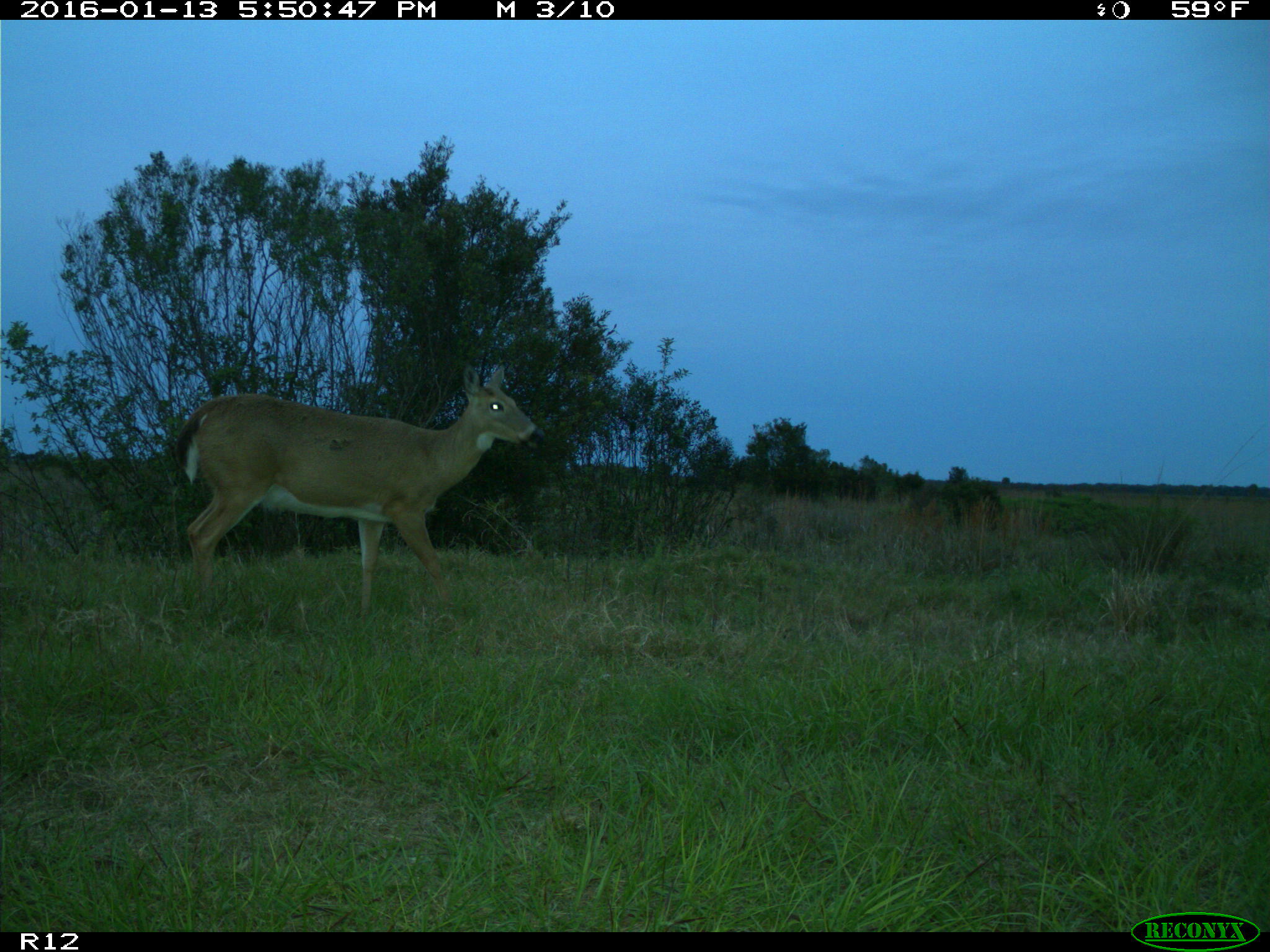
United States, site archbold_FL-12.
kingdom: Animalia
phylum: Chordata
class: Mammalia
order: Artiodactyla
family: Cervidae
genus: Odocoileus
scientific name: Odocoileus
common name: deer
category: unidentified deer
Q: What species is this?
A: Unidentified deer (deer) (Odocoileus).